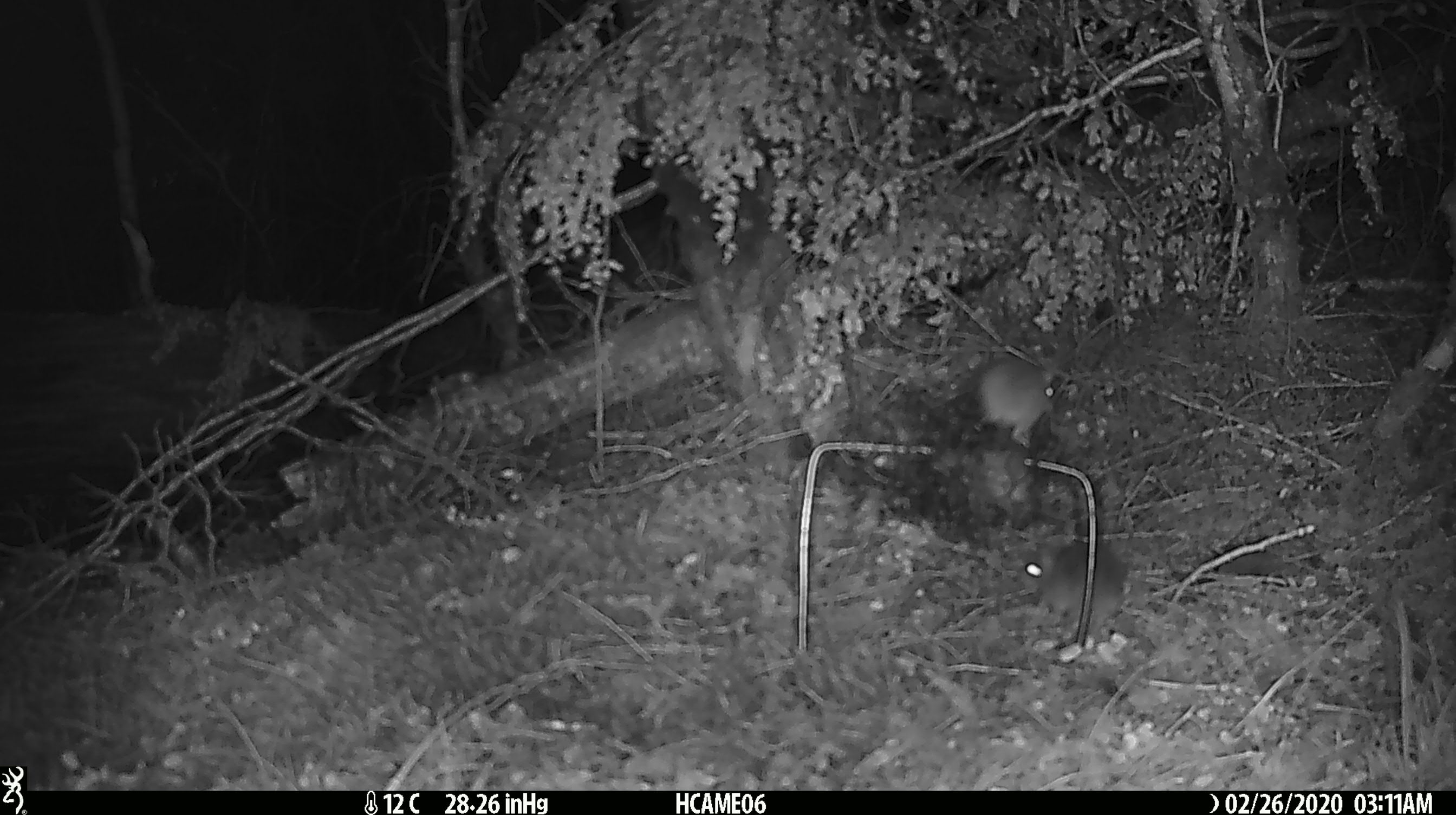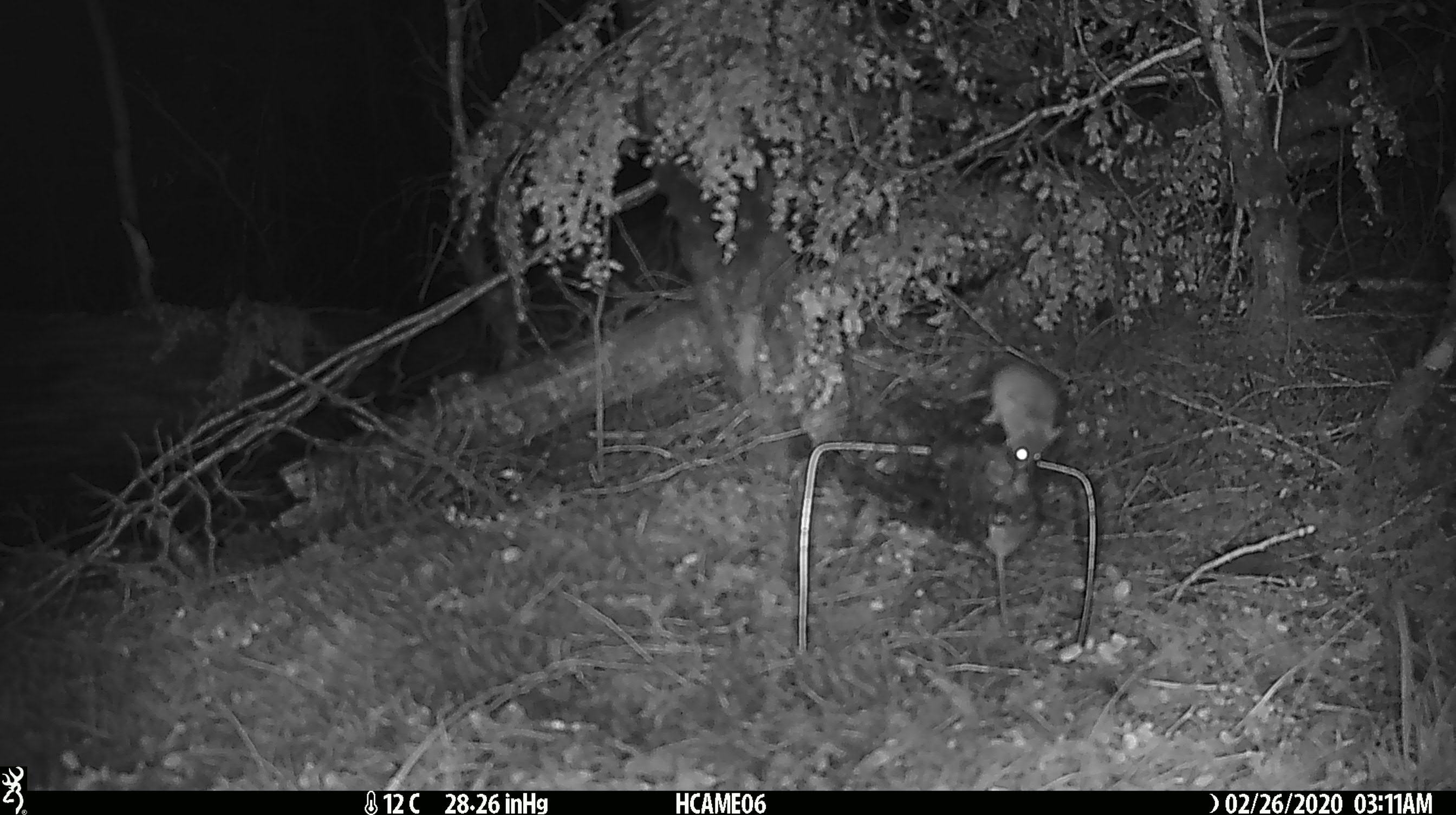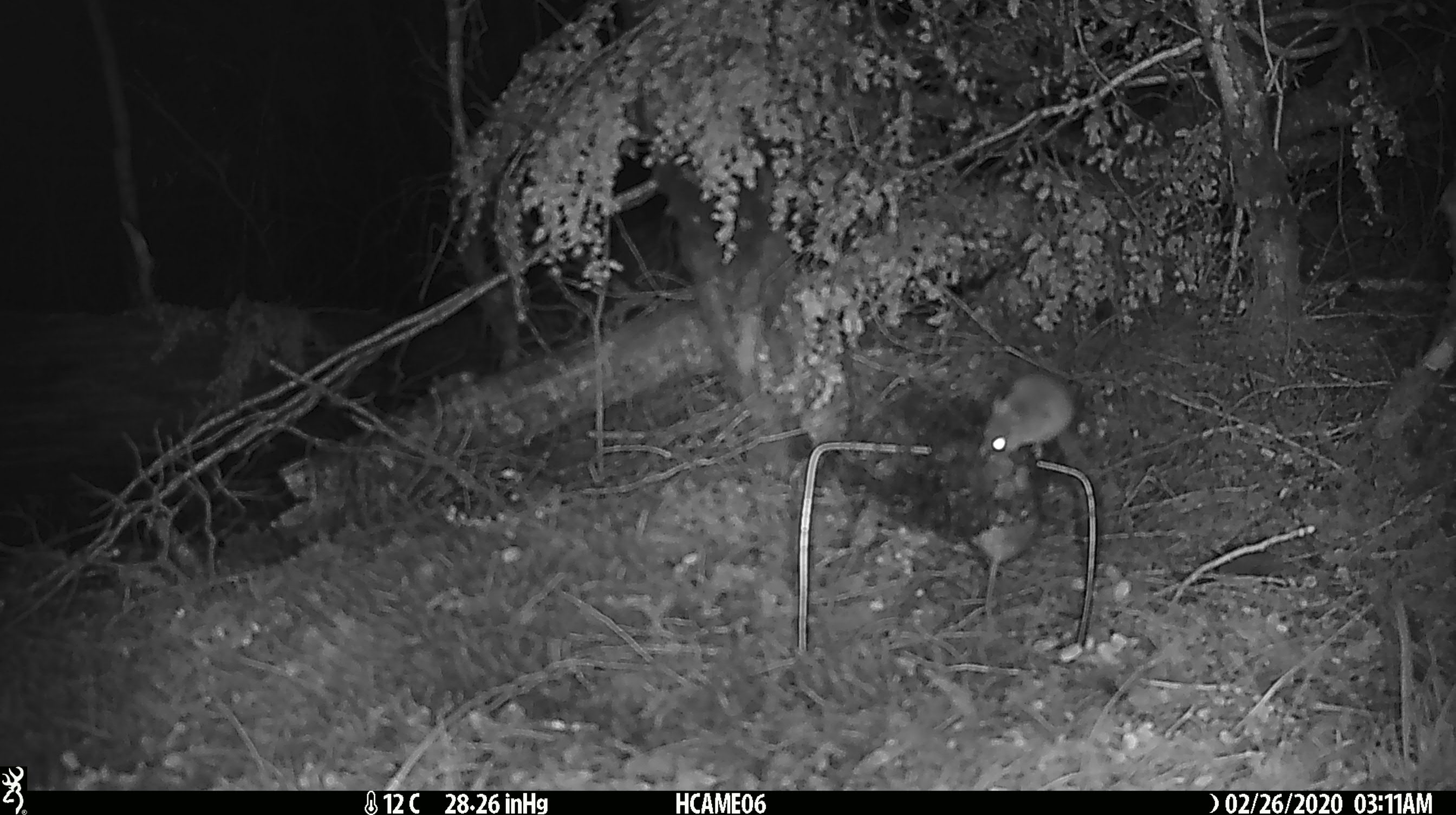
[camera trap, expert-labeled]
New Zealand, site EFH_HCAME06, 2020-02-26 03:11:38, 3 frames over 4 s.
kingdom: Animalia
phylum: Chordata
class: Mammalia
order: Rodentia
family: Muridae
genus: Mus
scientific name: Mus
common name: mouse